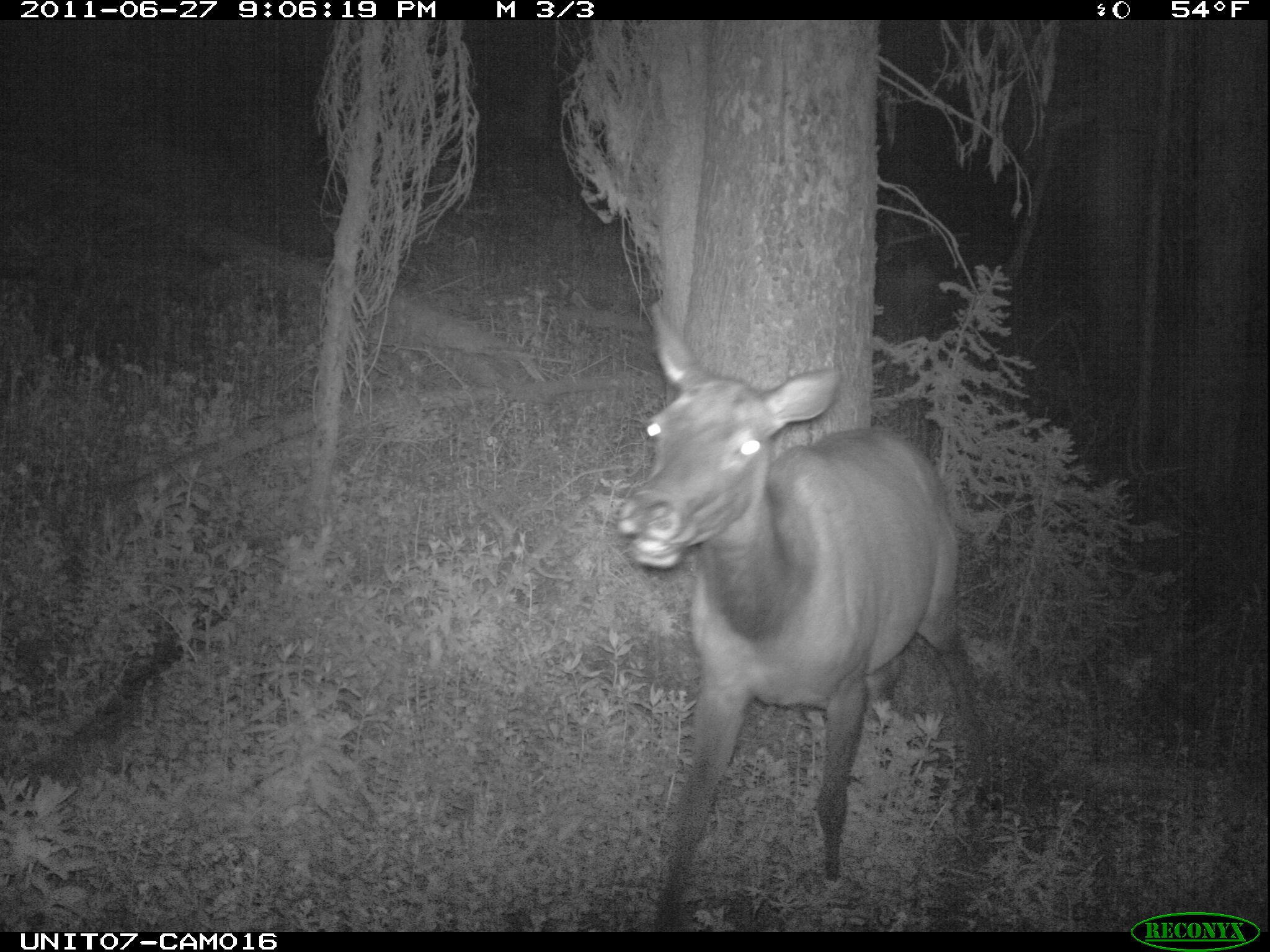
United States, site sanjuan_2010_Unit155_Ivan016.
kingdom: Animalia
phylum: Chordata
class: Mammalia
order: Artiodactyla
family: Cervidae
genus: Cervus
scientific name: Cervus elaphus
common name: red deer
Cervus elaphus (red deer).